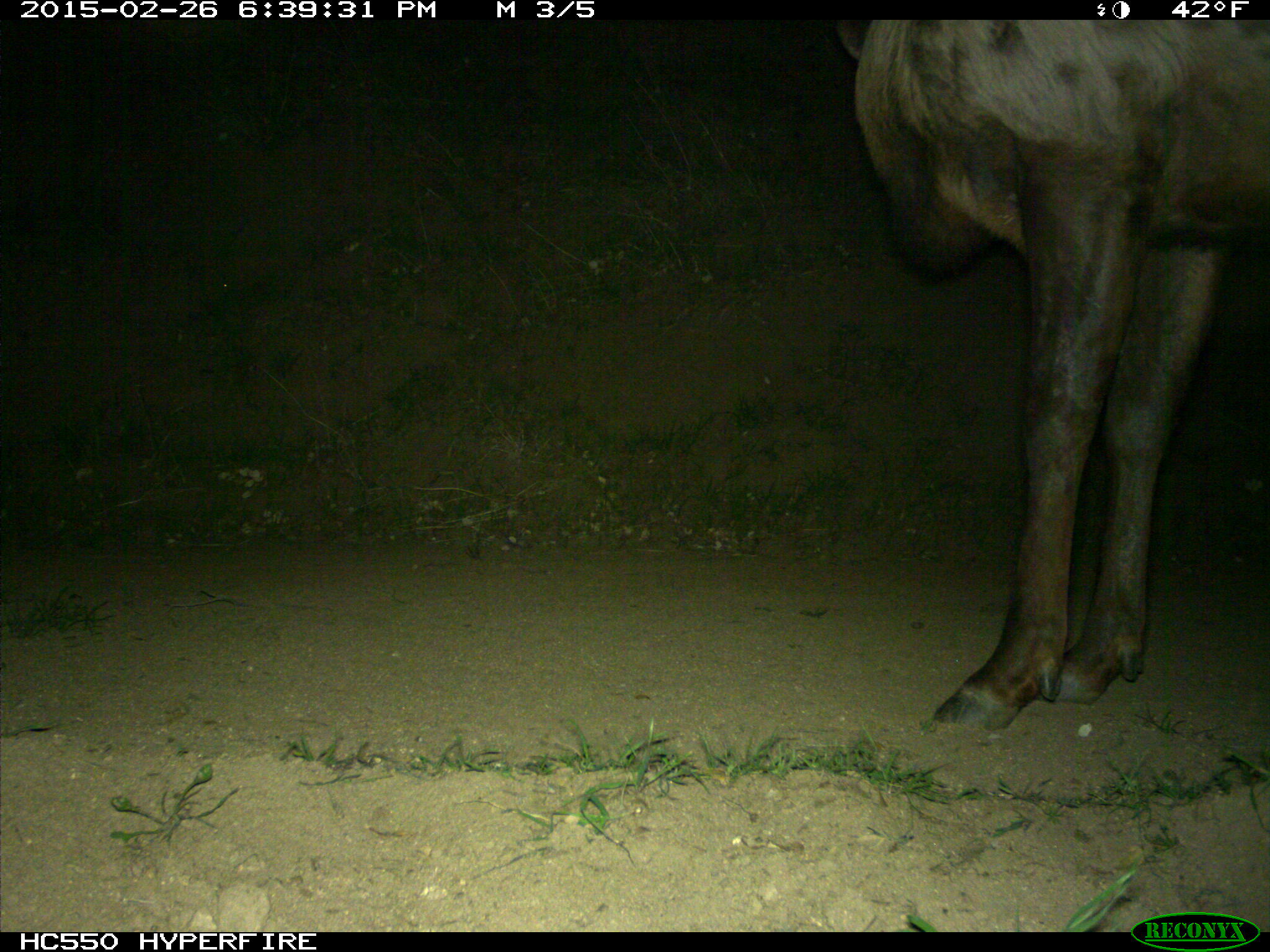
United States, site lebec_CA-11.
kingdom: Animalia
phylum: Chordata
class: Mammalia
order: Artiodactyla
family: Cervidae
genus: Cervus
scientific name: Cervus canadensis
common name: elk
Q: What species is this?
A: Cervus canadensis (elk).